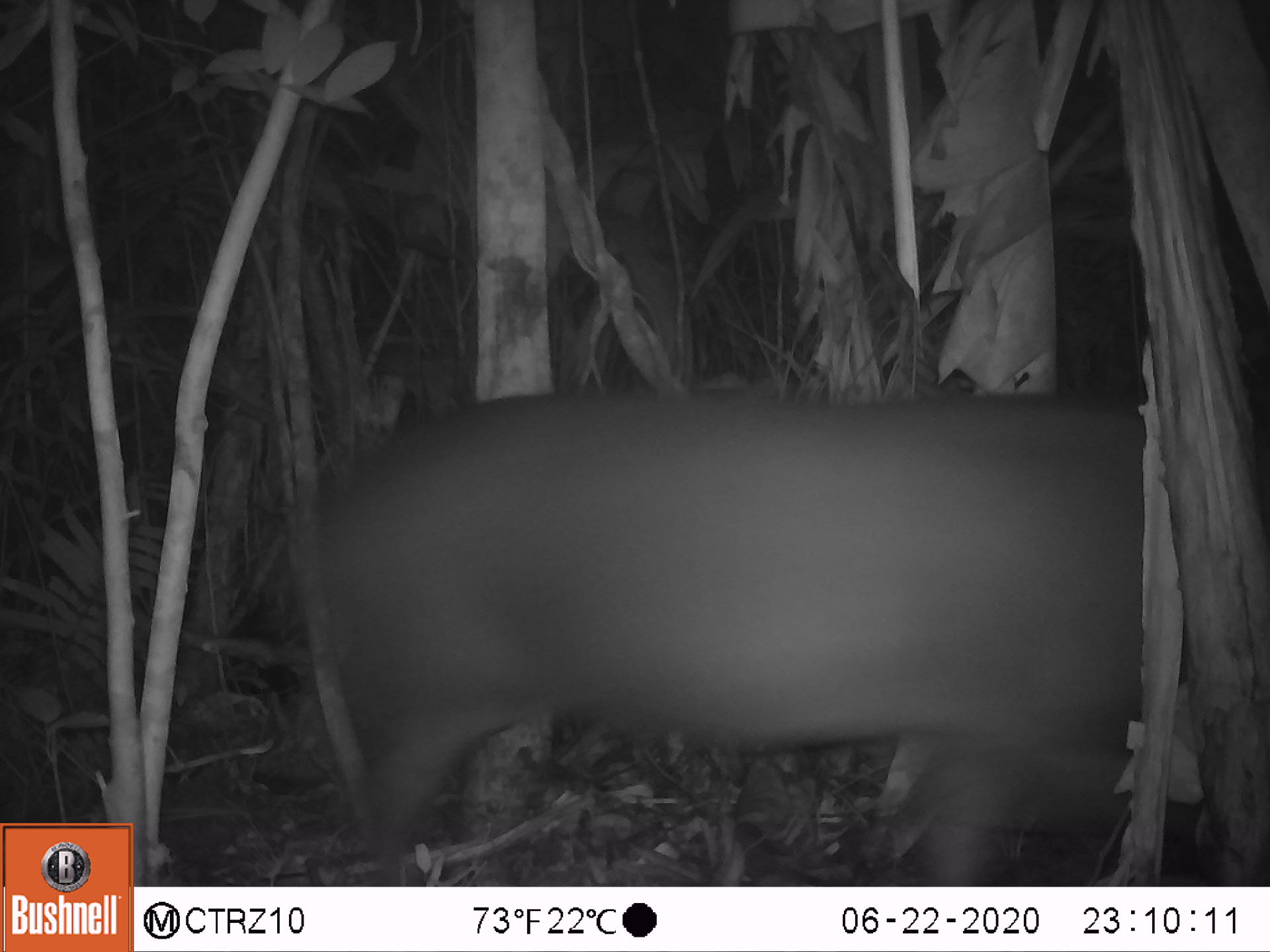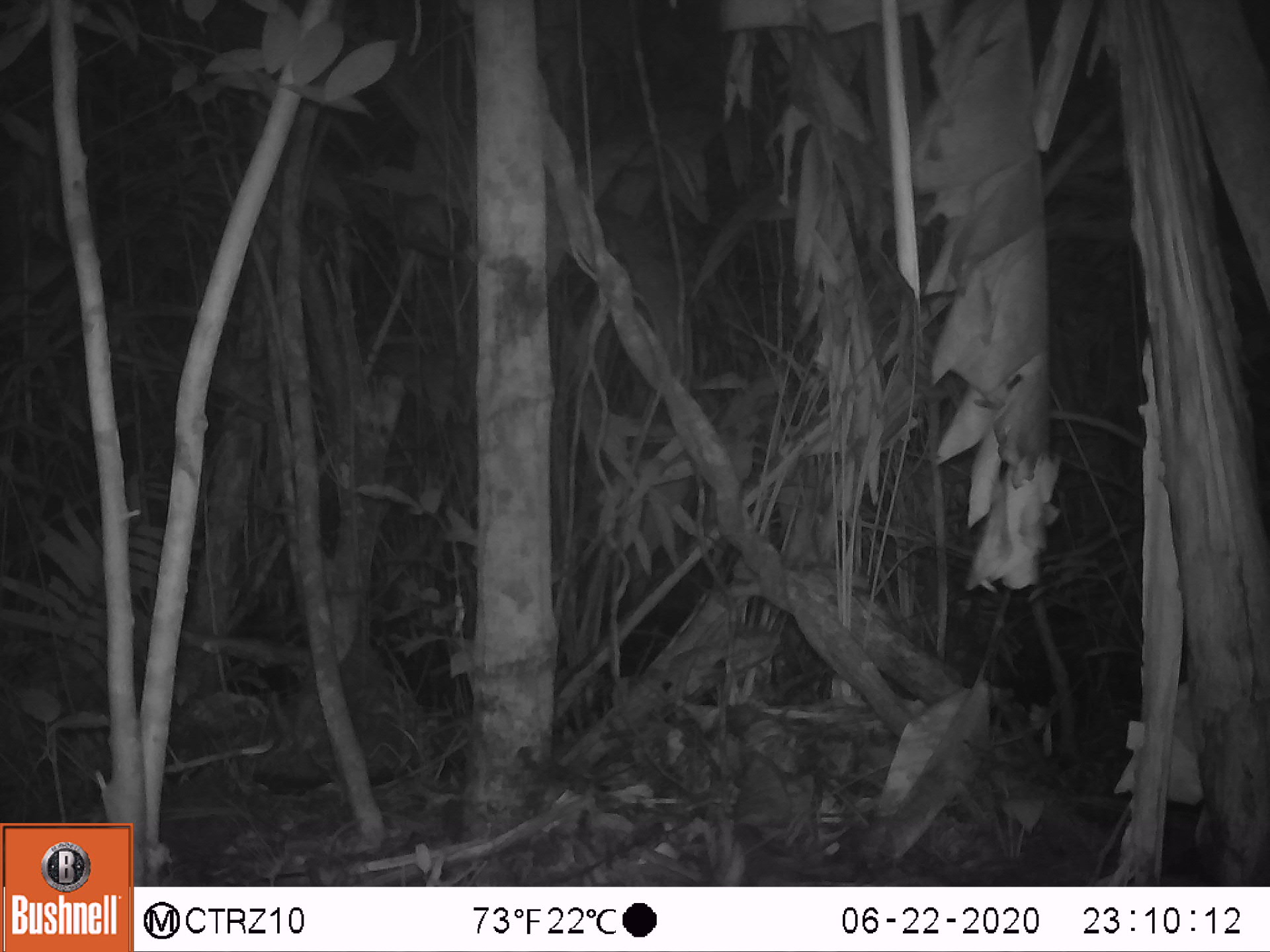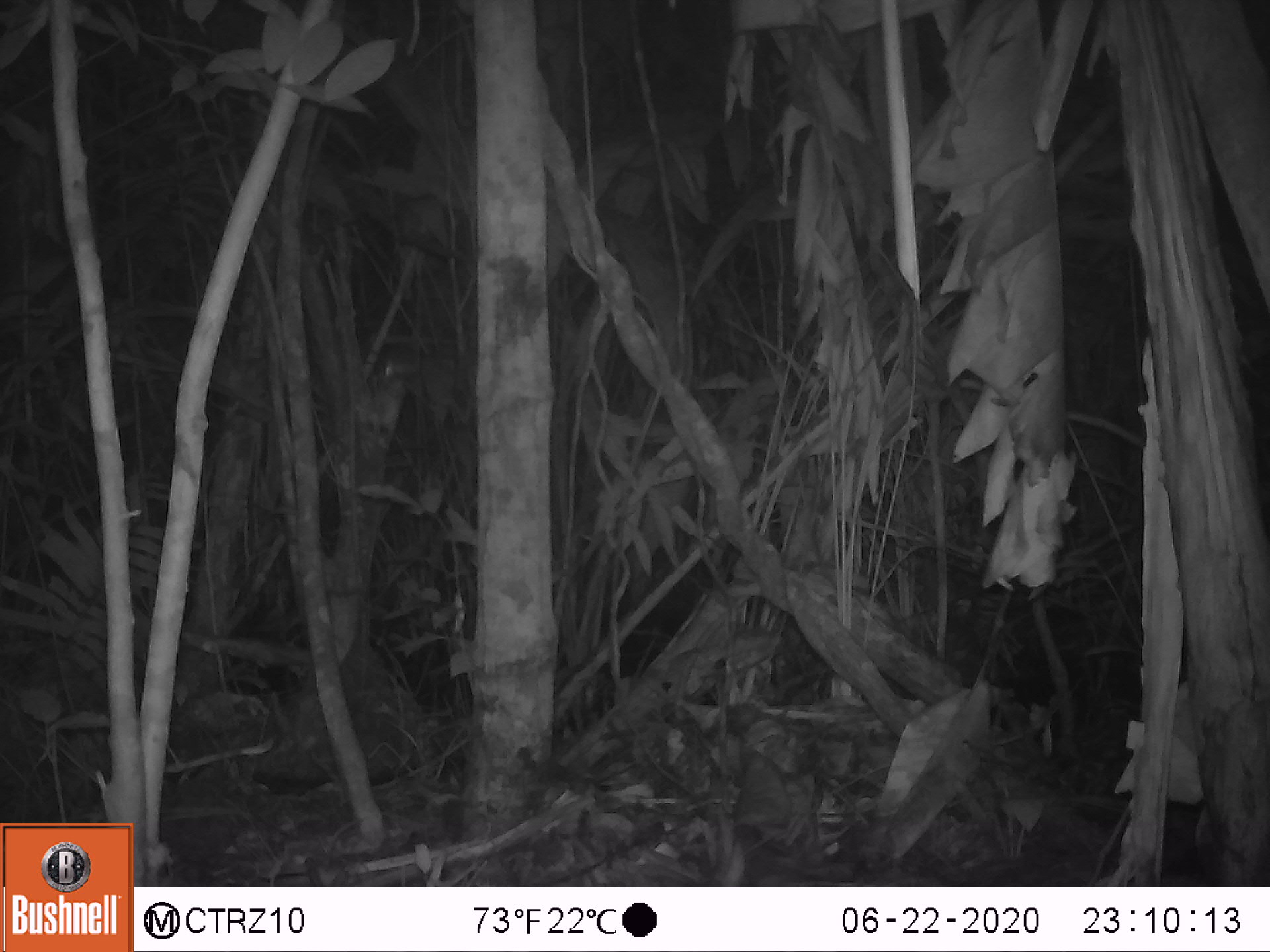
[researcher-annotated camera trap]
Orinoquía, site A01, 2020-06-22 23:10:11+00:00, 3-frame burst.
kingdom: Animalia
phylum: Chordata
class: Mammalia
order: Perissodactyla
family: Tapiridae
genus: Tapirus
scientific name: Tapirus terrestris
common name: lowland tapir